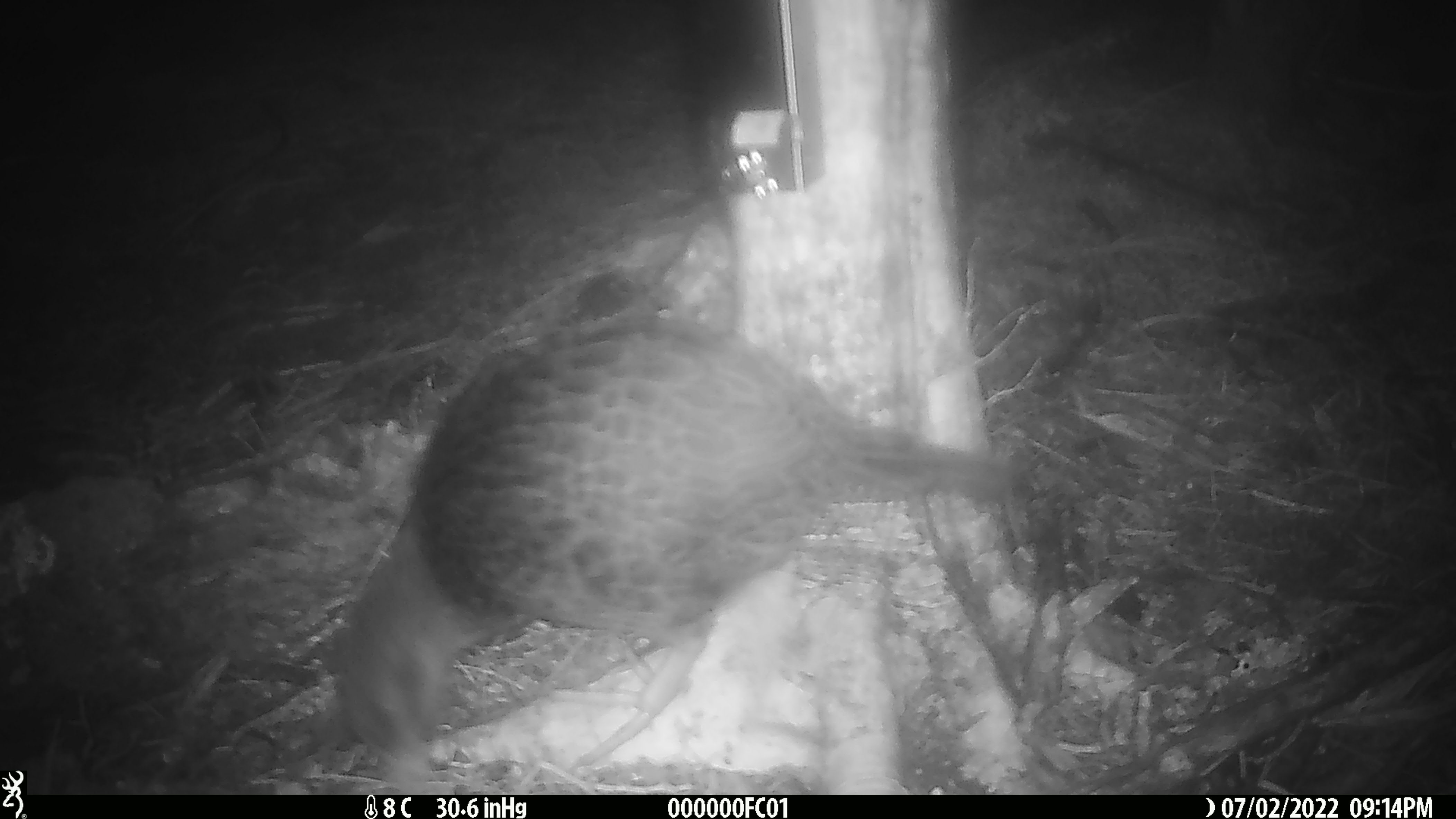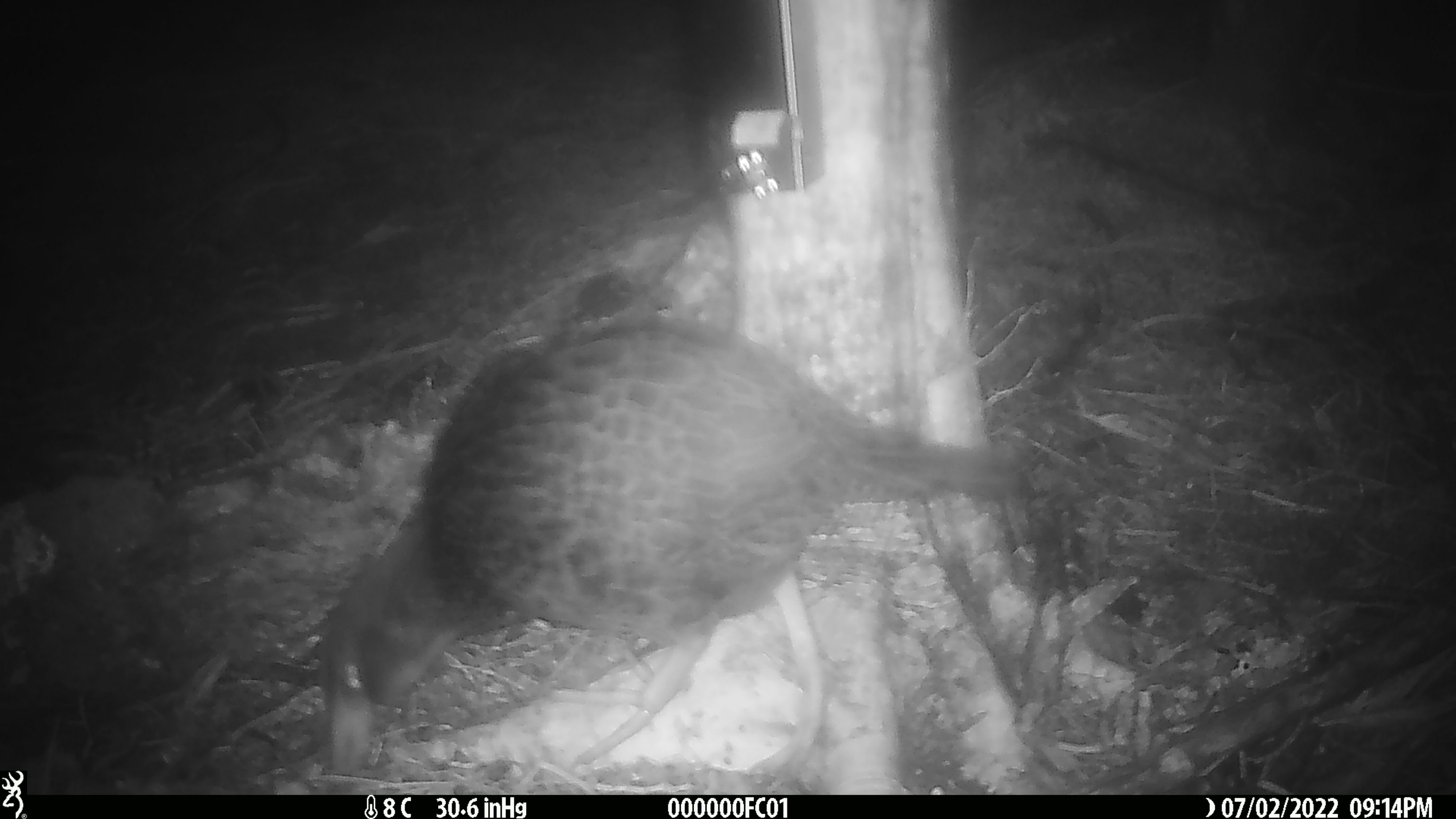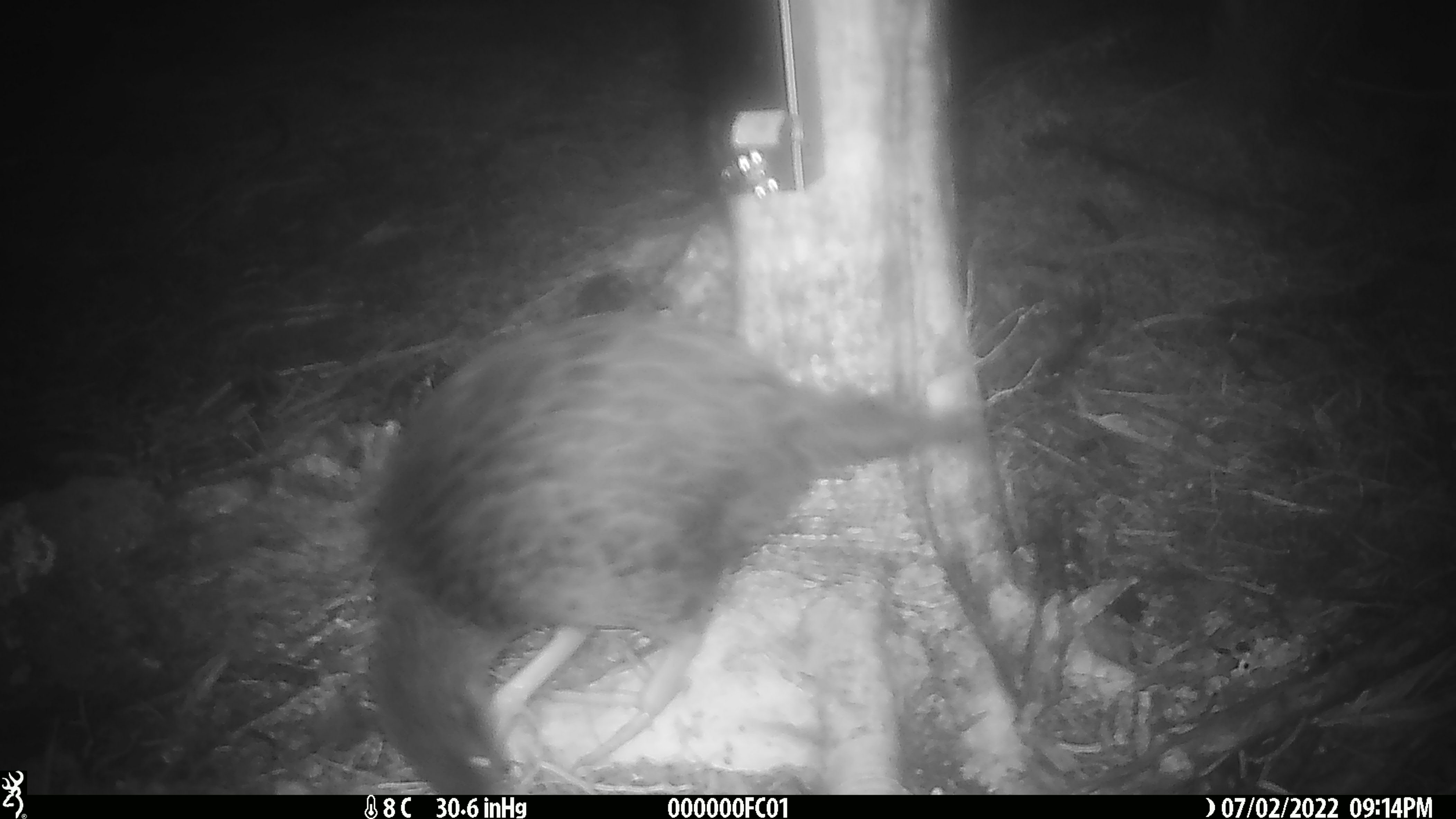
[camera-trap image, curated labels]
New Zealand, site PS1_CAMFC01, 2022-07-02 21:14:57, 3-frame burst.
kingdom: Animalia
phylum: Chordata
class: Aves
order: Gruiformes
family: Rallidae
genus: Gallirallus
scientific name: Gallirallus australis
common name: weka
Weka (Gallirallus australis).